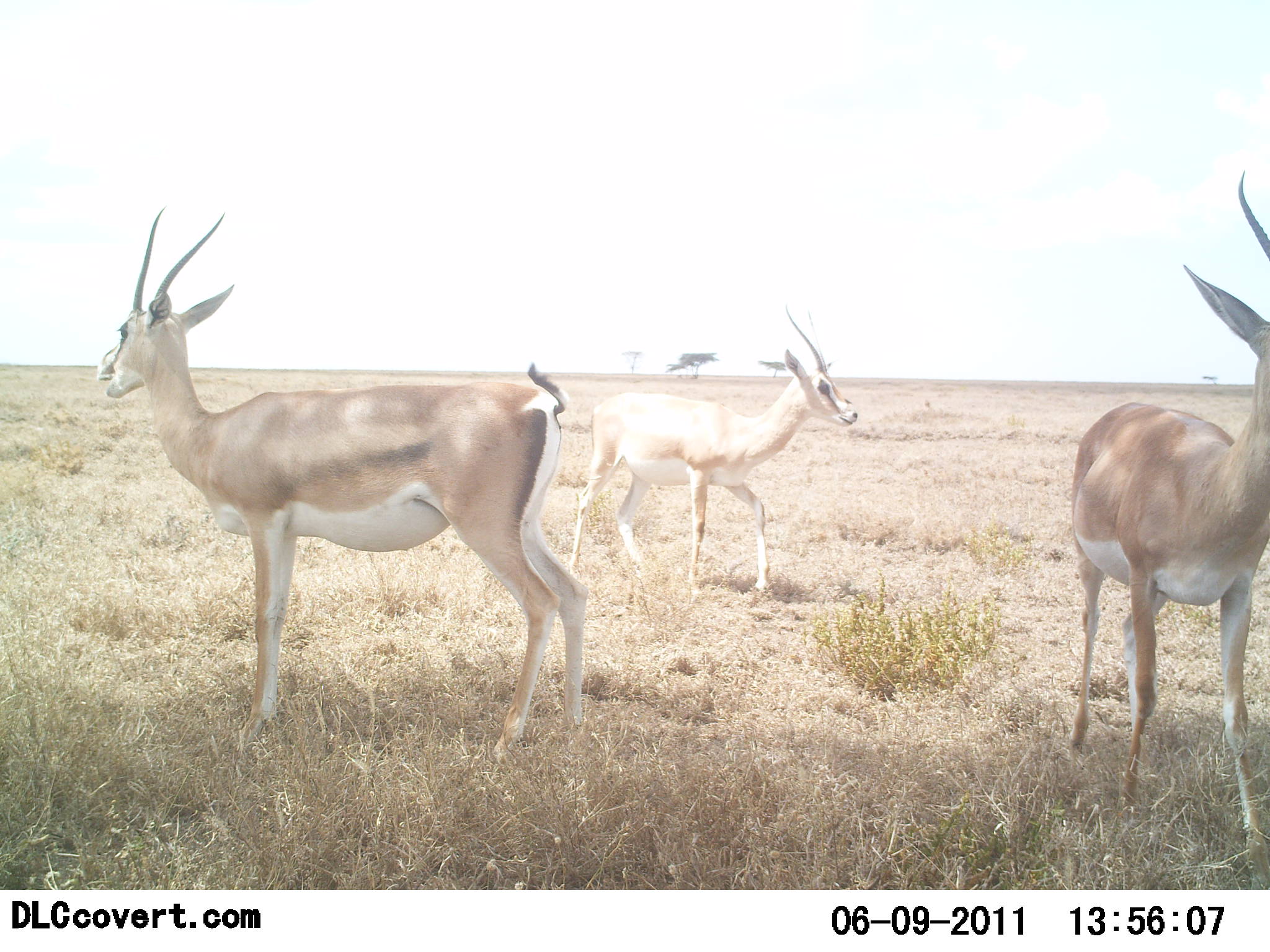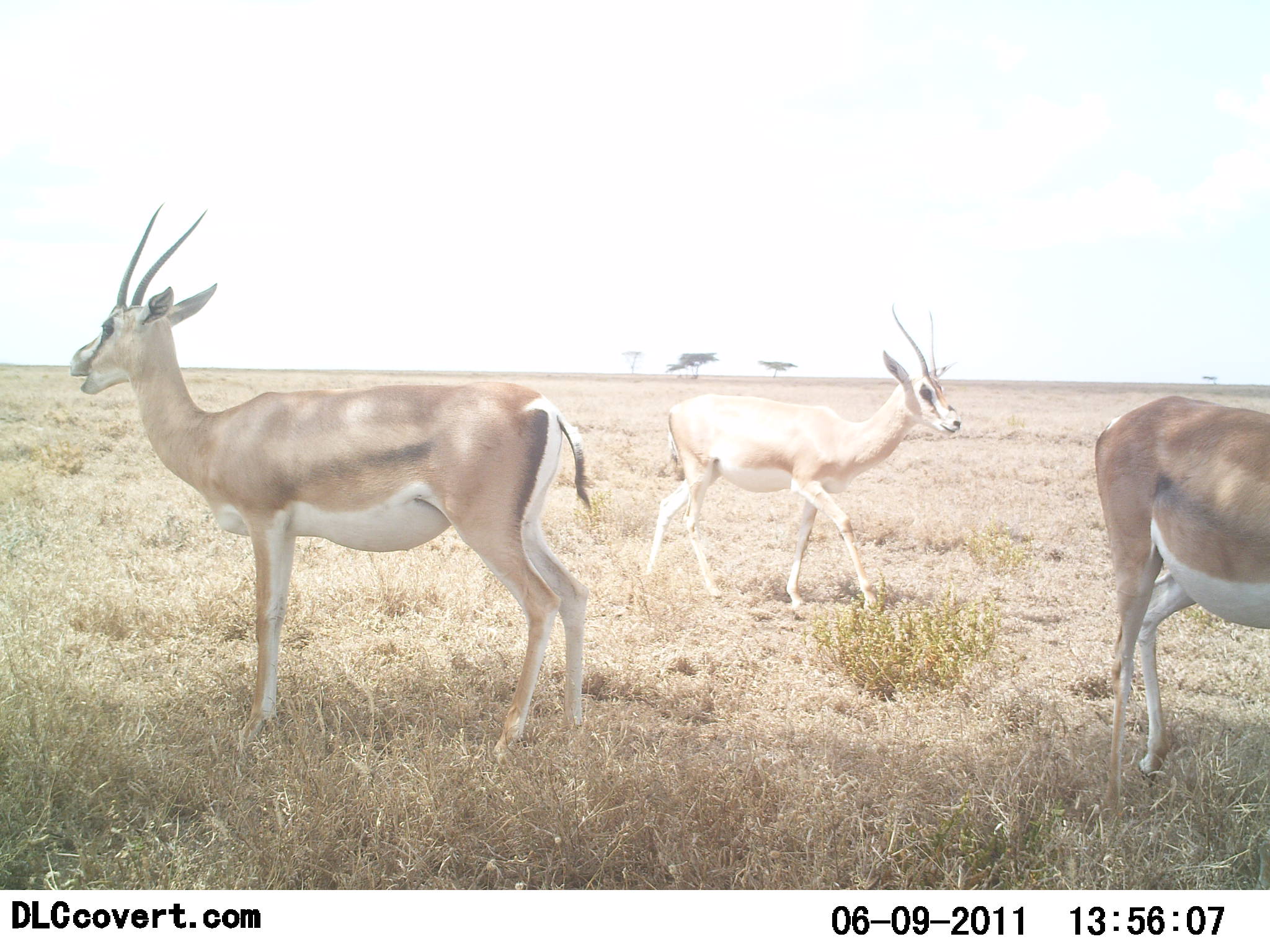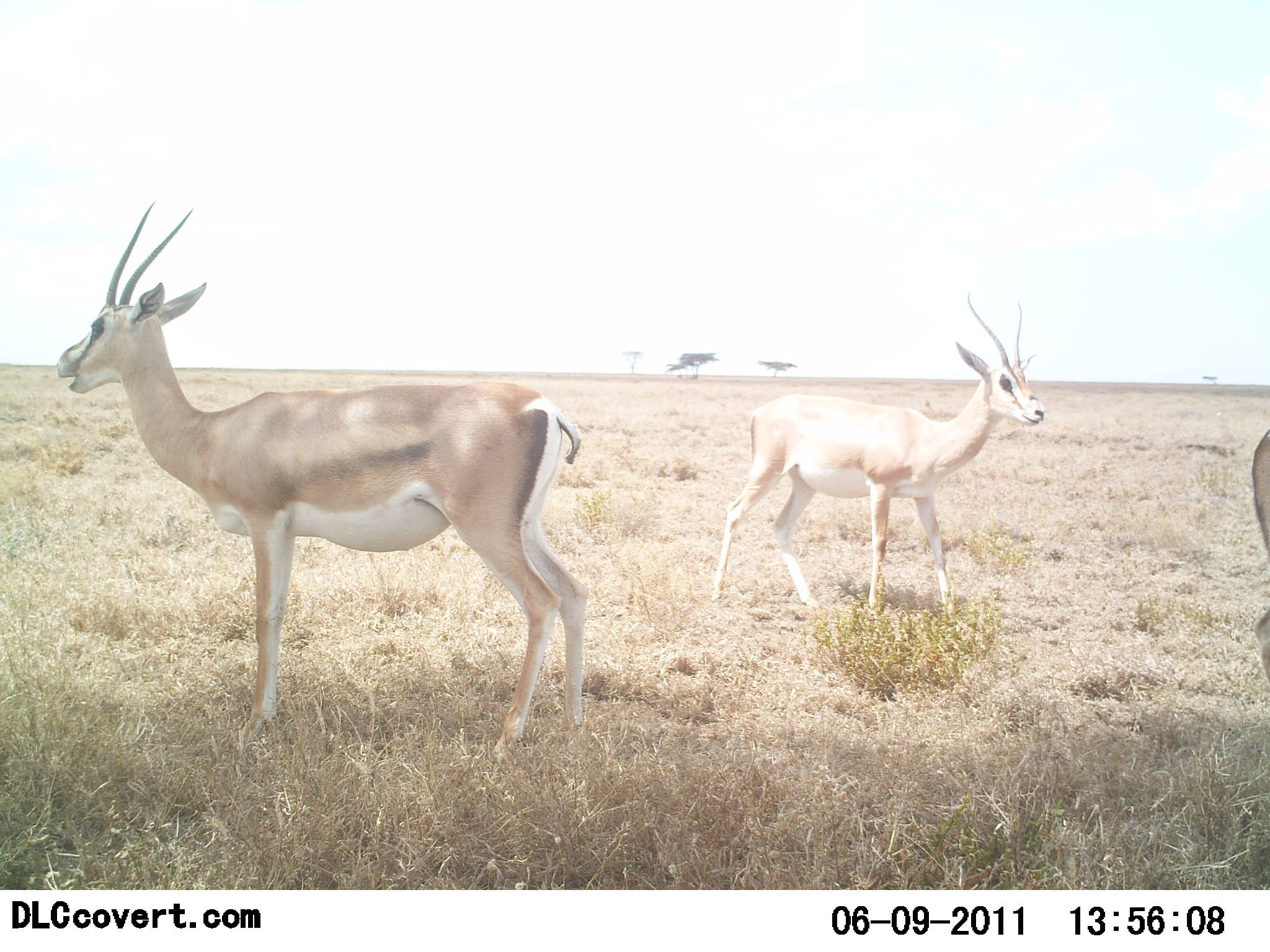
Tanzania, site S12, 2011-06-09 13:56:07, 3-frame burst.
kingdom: Animalia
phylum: Chordata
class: Mammalia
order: Artiodactyla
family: Bovidae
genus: Nanger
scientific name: Nanger granti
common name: grant's gazelle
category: gazellegrants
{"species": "gazellegrants (grant's gazelle) (Nanger granti)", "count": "3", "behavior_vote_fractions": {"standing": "90%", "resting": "0%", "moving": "70%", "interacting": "0%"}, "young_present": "10%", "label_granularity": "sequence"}